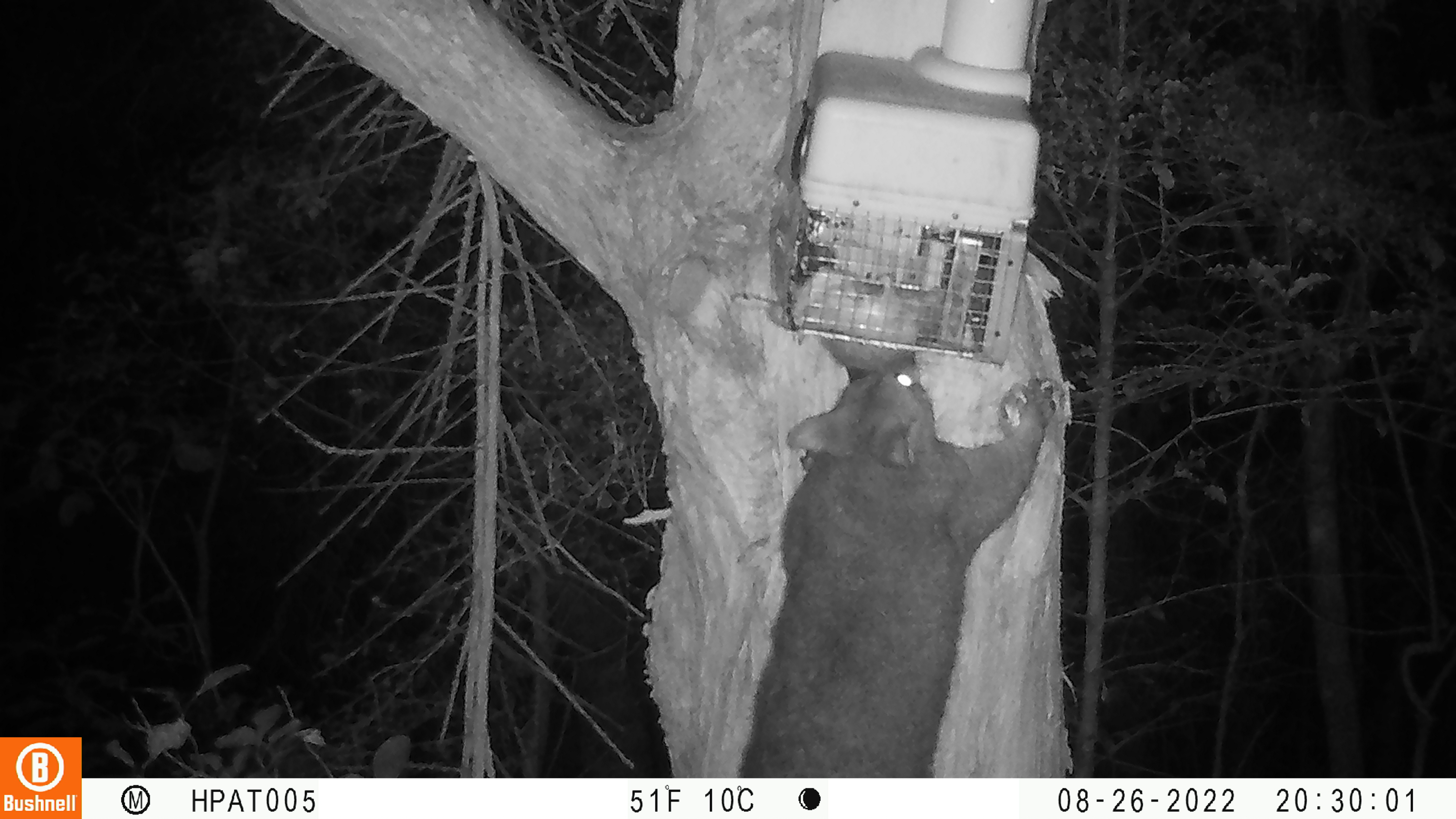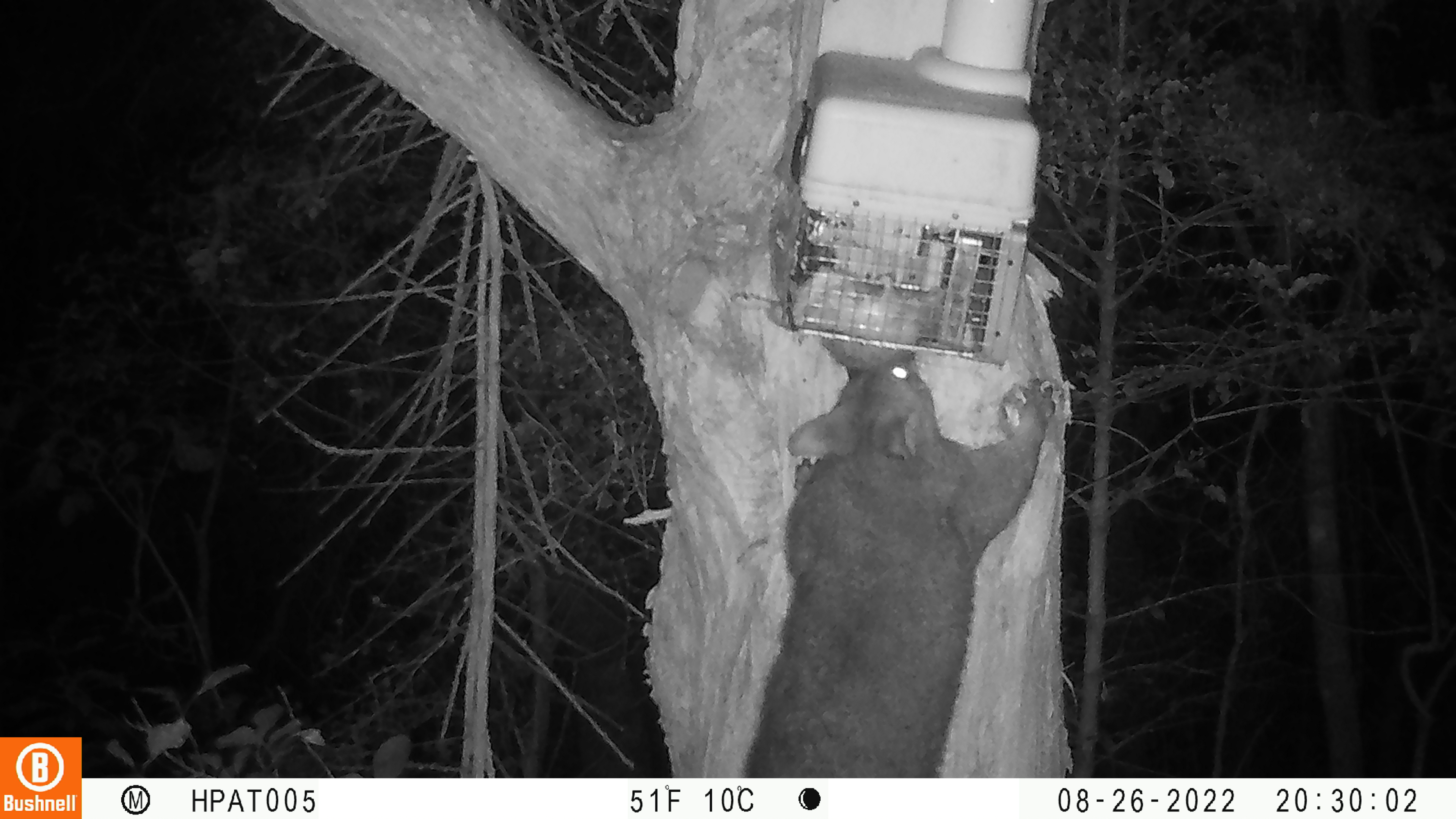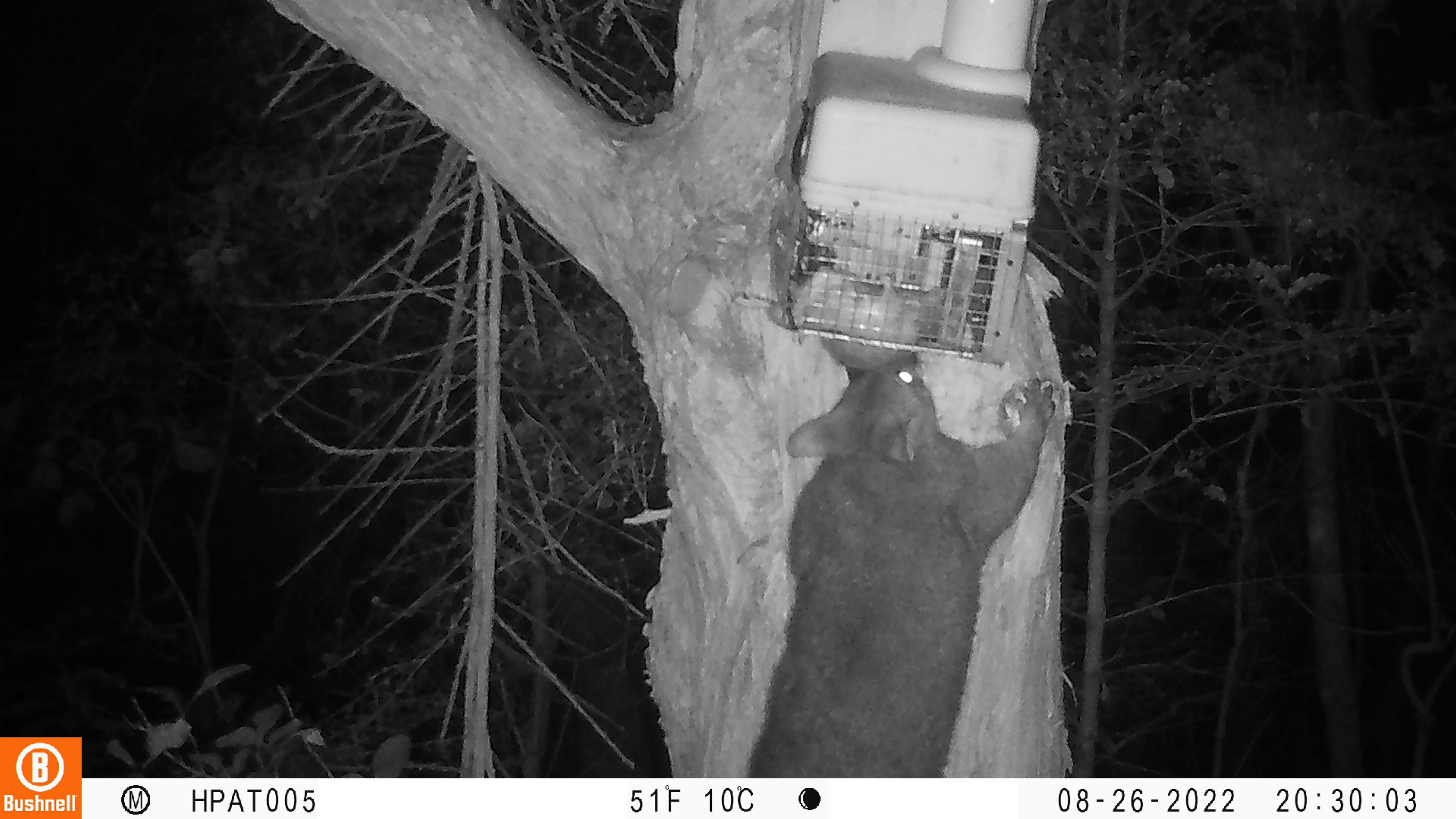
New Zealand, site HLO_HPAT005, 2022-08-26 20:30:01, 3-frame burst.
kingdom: Animalia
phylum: Chordata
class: Mammalia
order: Diprotodontia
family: Phalangeridae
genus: Trichosurus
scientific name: Trichosurus vulpecula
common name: common brushtail possum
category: possum